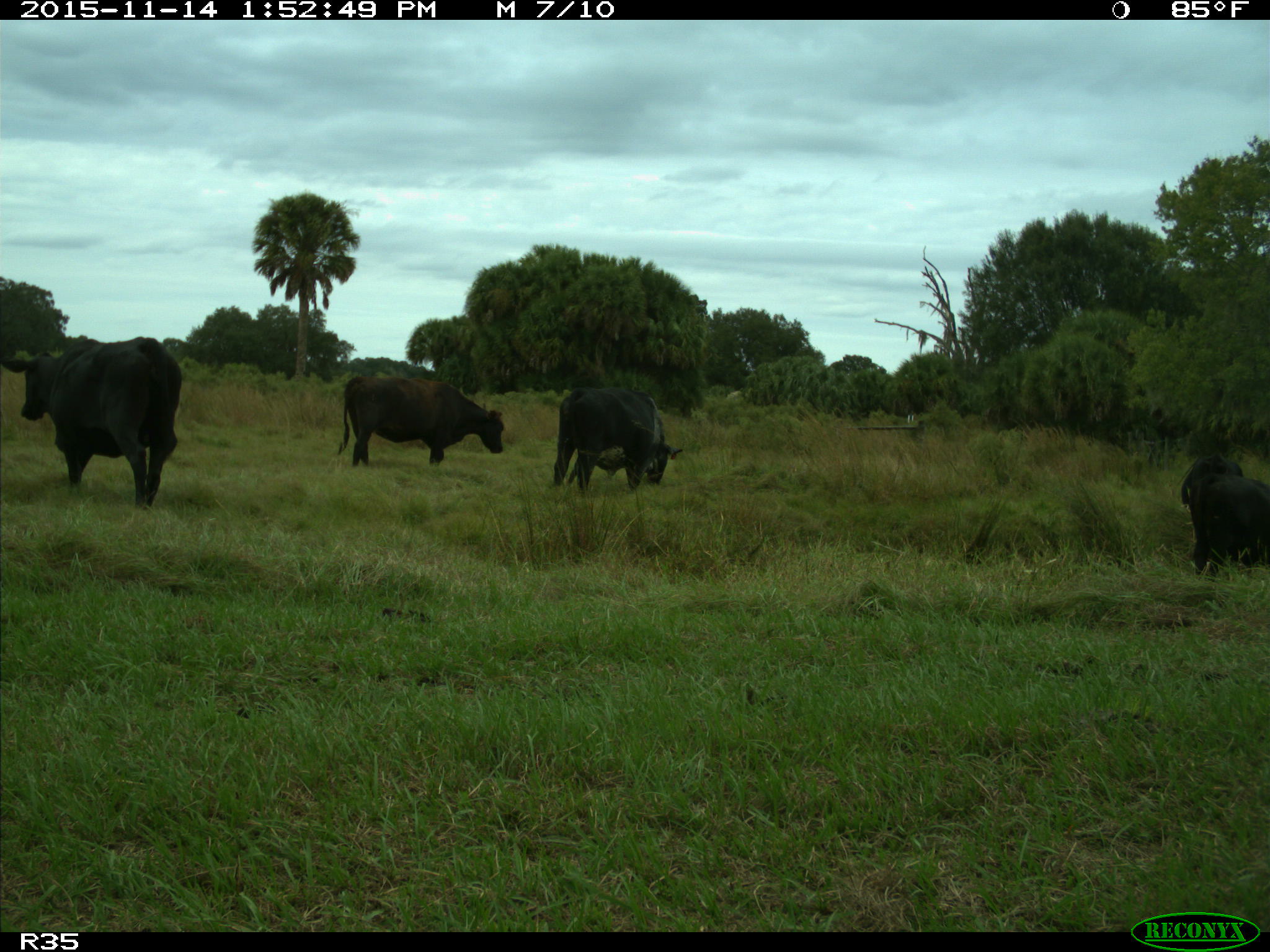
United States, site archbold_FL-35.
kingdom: Animalia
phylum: Chordata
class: Mammalia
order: Artiodactyla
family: Bovidae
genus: Bos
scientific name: Bos taurus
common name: domestic cow